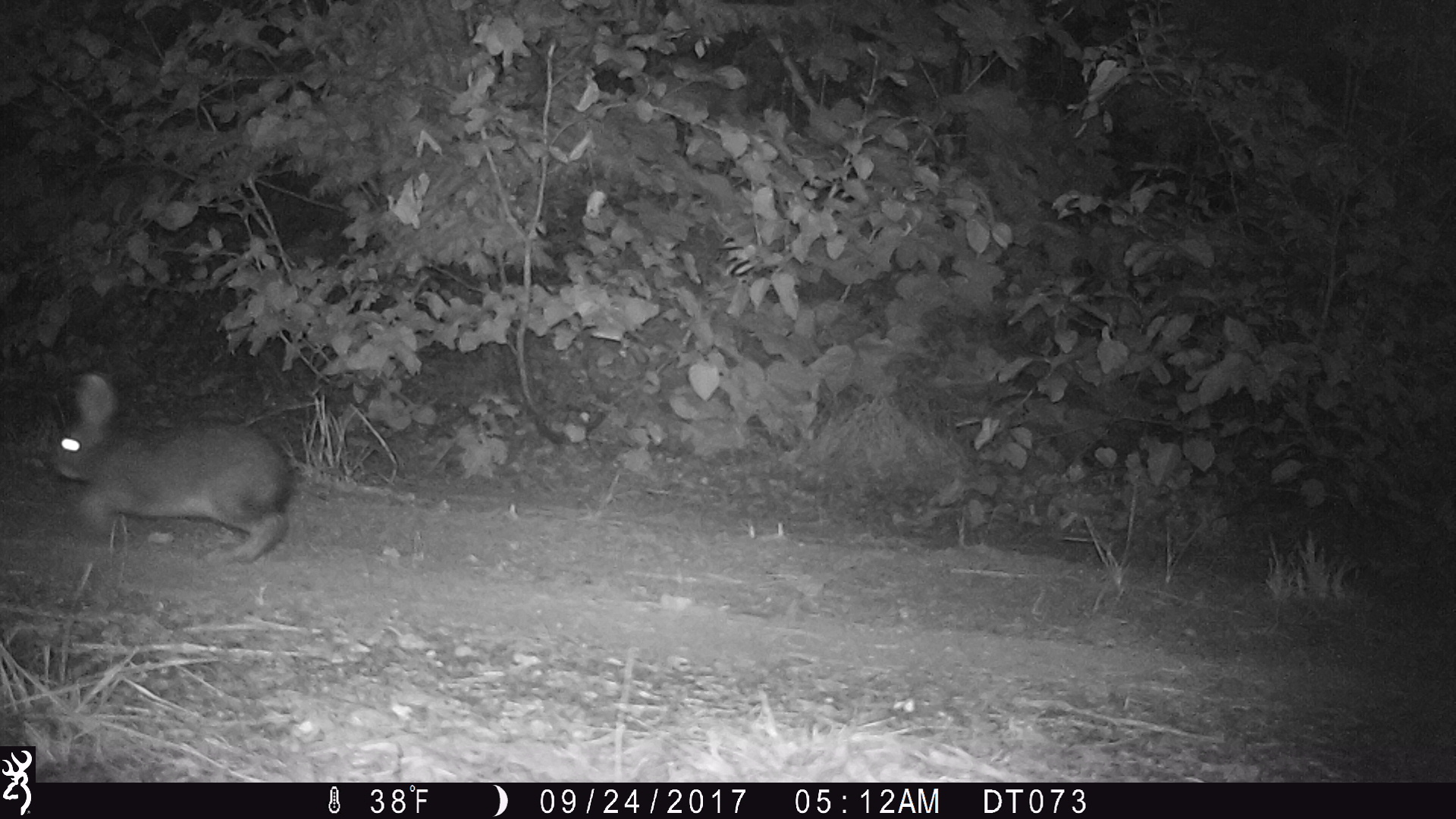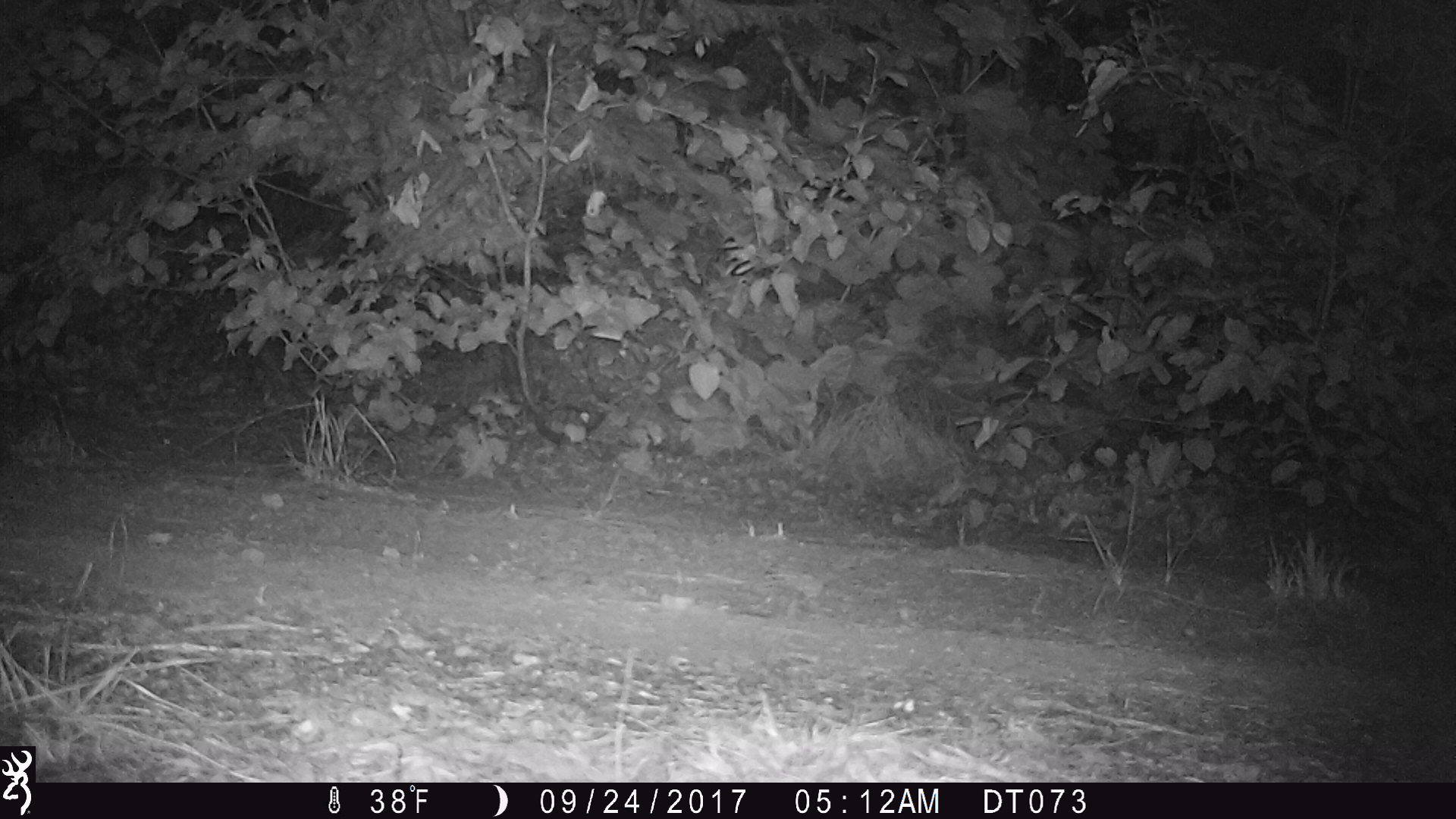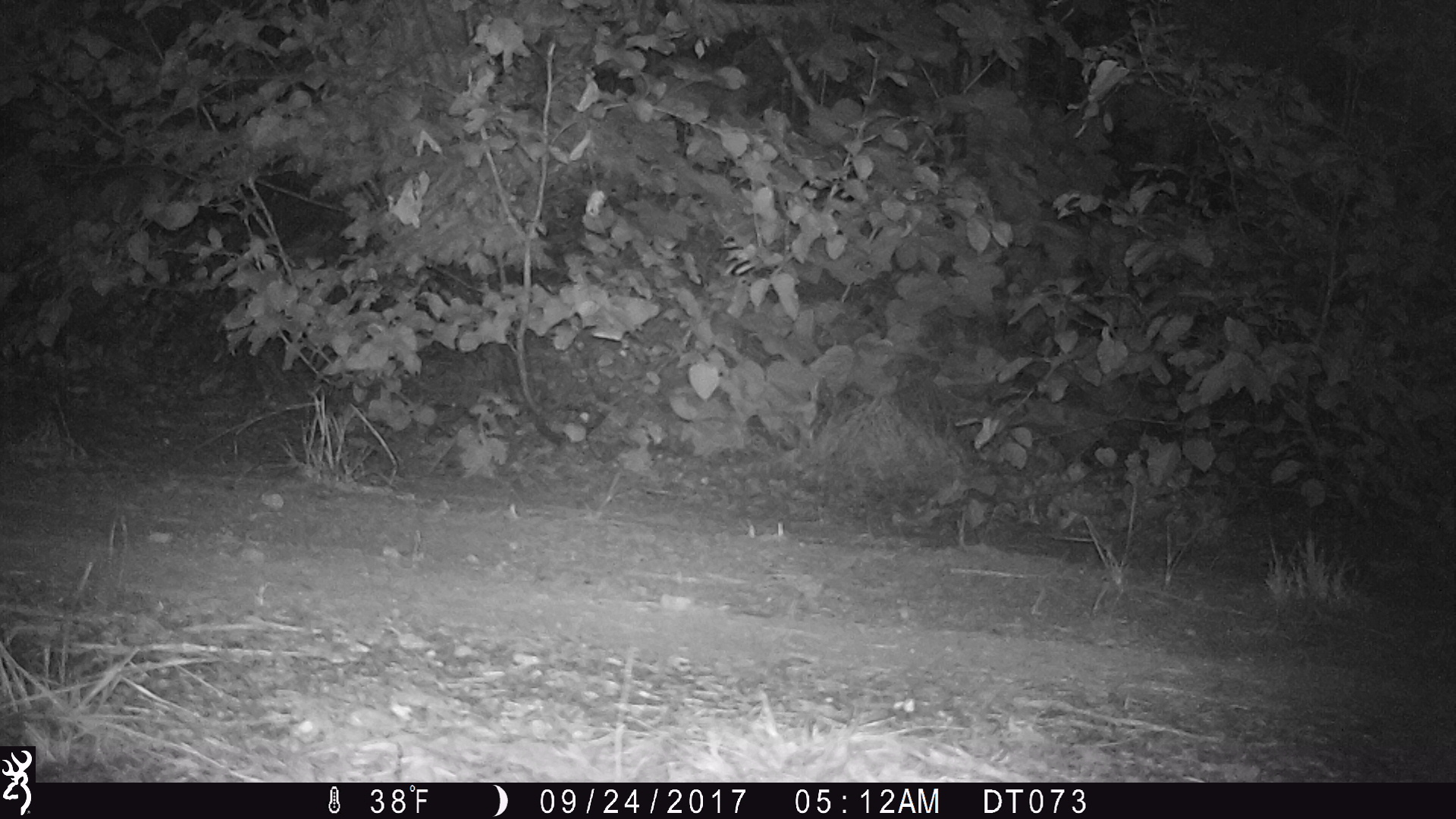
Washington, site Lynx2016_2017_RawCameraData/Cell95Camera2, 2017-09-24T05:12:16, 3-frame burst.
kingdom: Animalia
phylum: Chordata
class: Mammalia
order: Lagomorpha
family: Leporidae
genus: Lepus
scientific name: Lepus americanus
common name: snowshoe hare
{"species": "Lepus americanus (snowshoe hare)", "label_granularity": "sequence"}